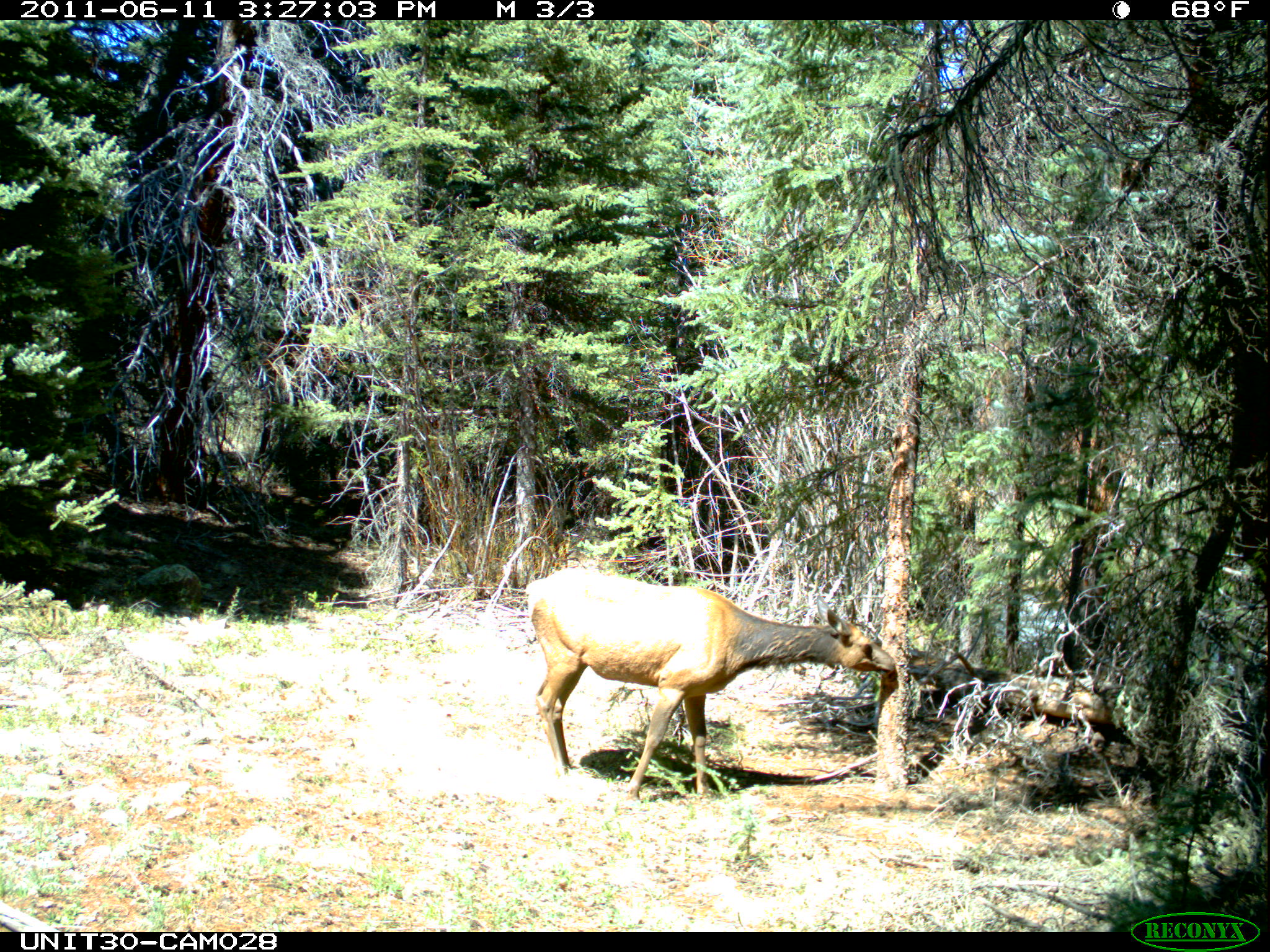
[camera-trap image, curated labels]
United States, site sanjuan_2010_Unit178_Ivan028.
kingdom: Animalia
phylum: Chordata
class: Mammalia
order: Artiodactyla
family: Cervidae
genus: Cervus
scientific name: Cervus elaphus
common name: red deer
Cervus elaphus (red deer).